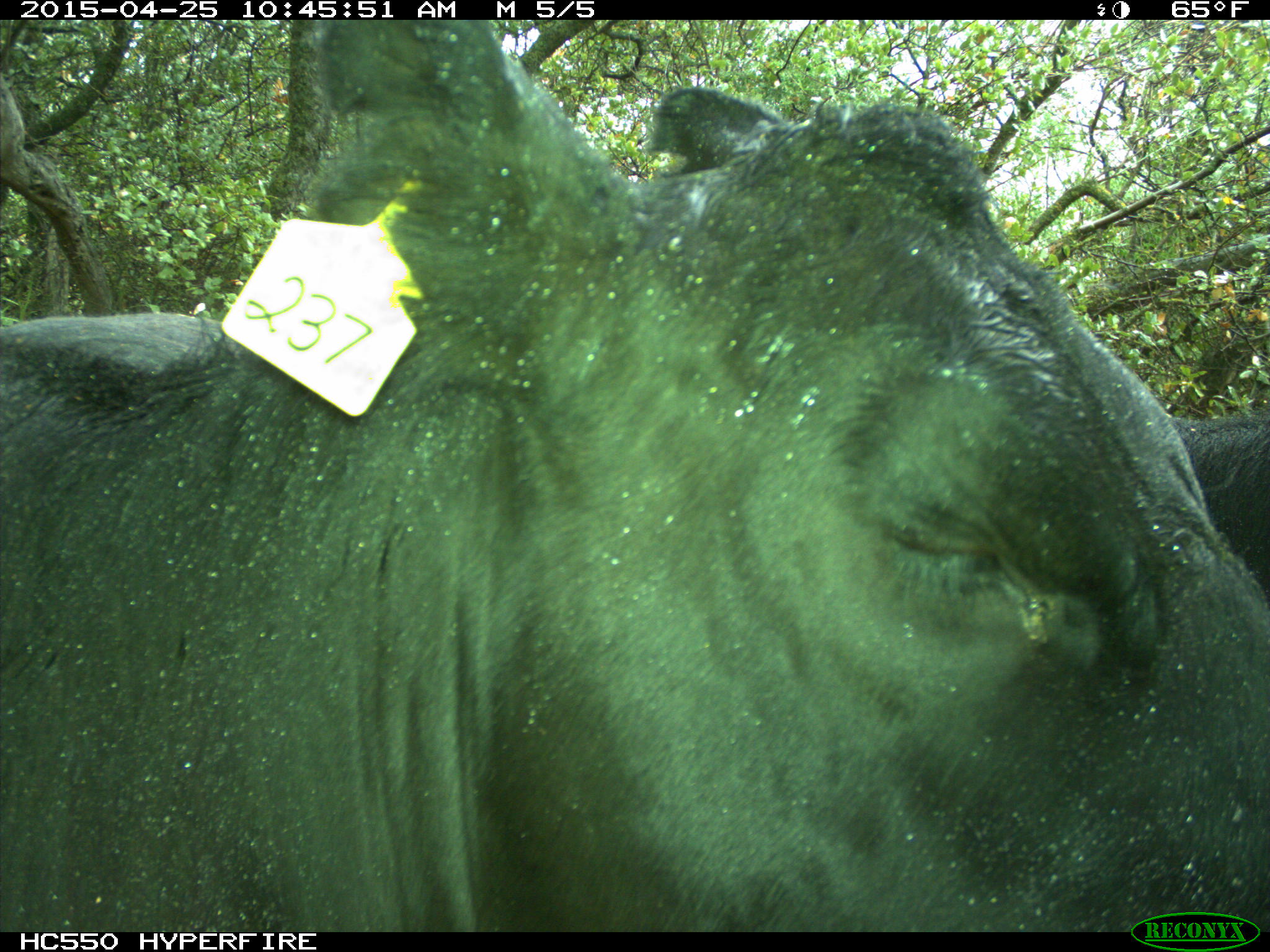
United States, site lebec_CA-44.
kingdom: Animalia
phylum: Chordata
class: Mammalia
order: Artiodactyla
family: Suidae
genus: Sus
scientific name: Sus scrofa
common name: wild boar